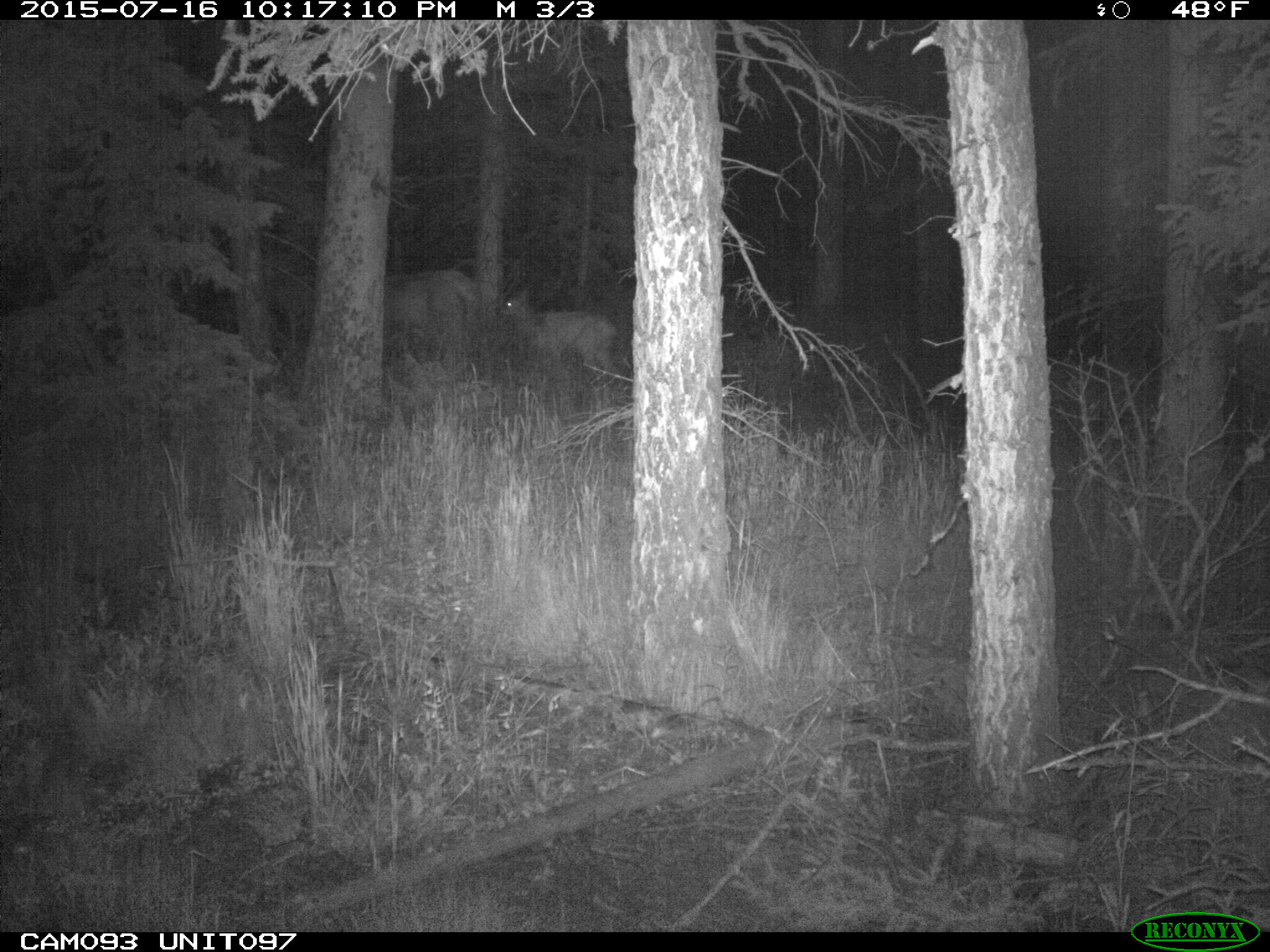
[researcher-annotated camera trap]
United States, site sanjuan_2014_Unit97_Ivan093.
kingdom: Animalia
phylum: Chordata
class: Mammalia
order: Artiodactyla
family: Cervidae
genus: Cervus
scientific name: Cervus elaphus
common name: red deer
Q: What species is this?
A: Cervus elaphus (red deer).